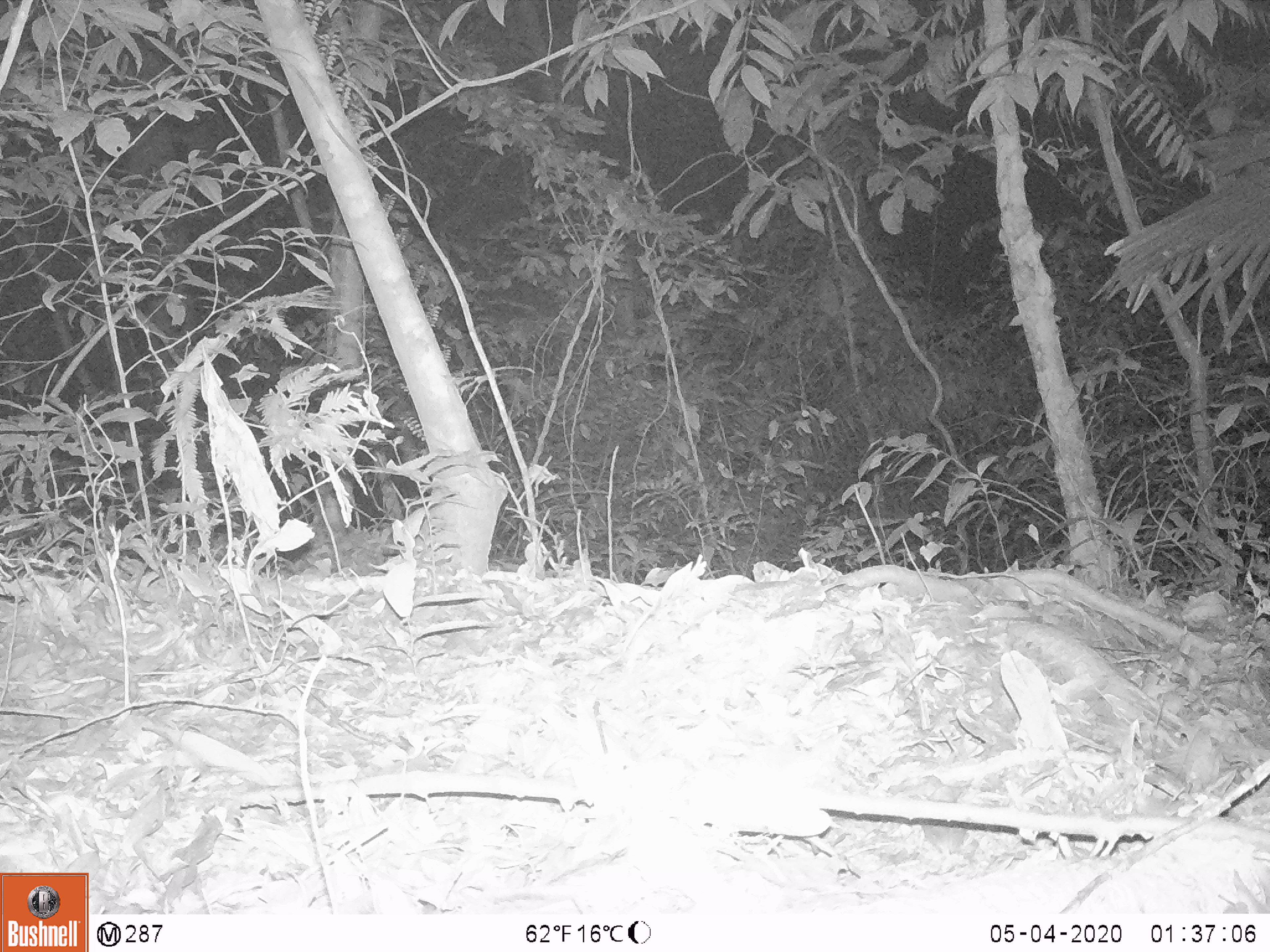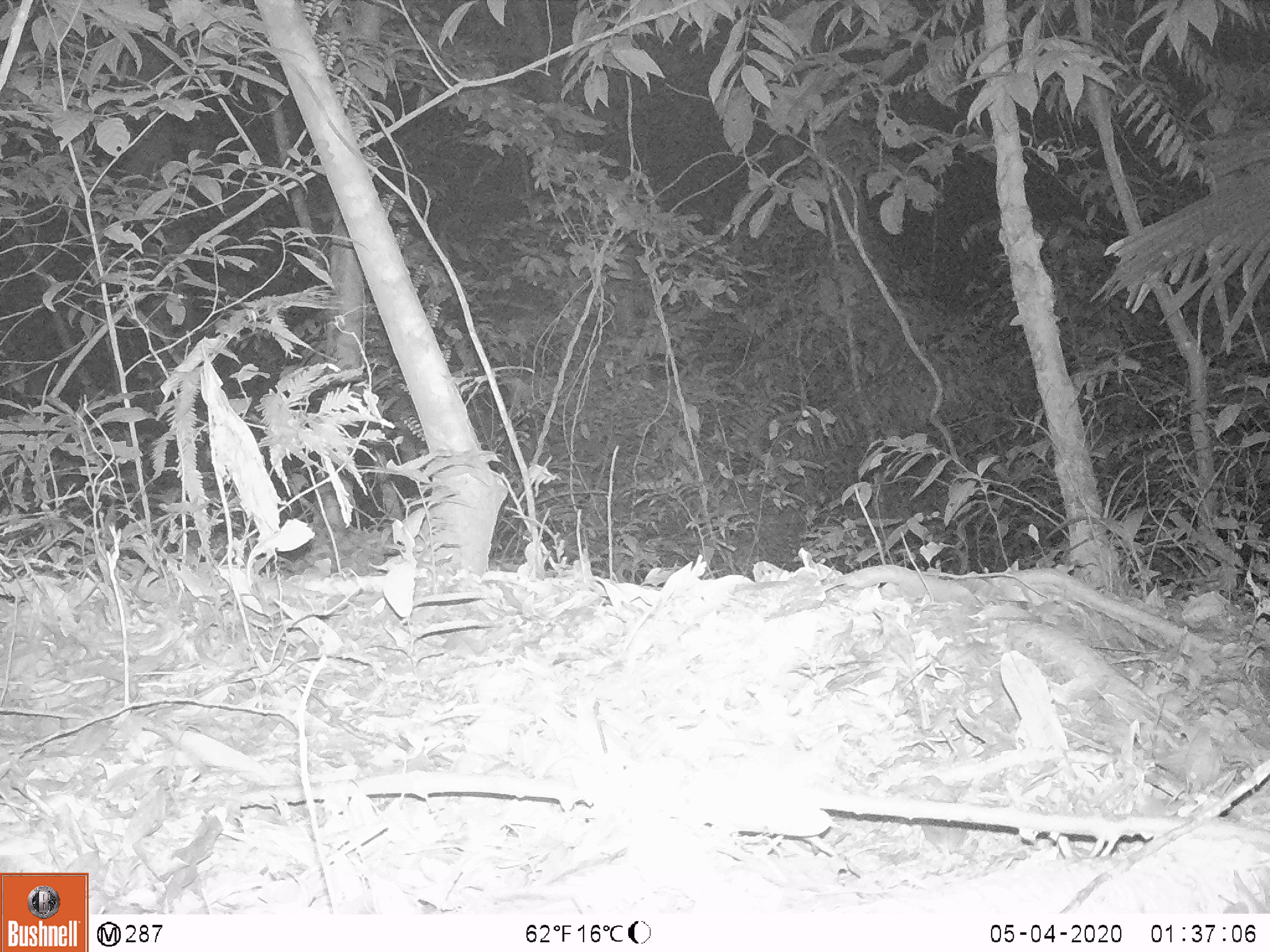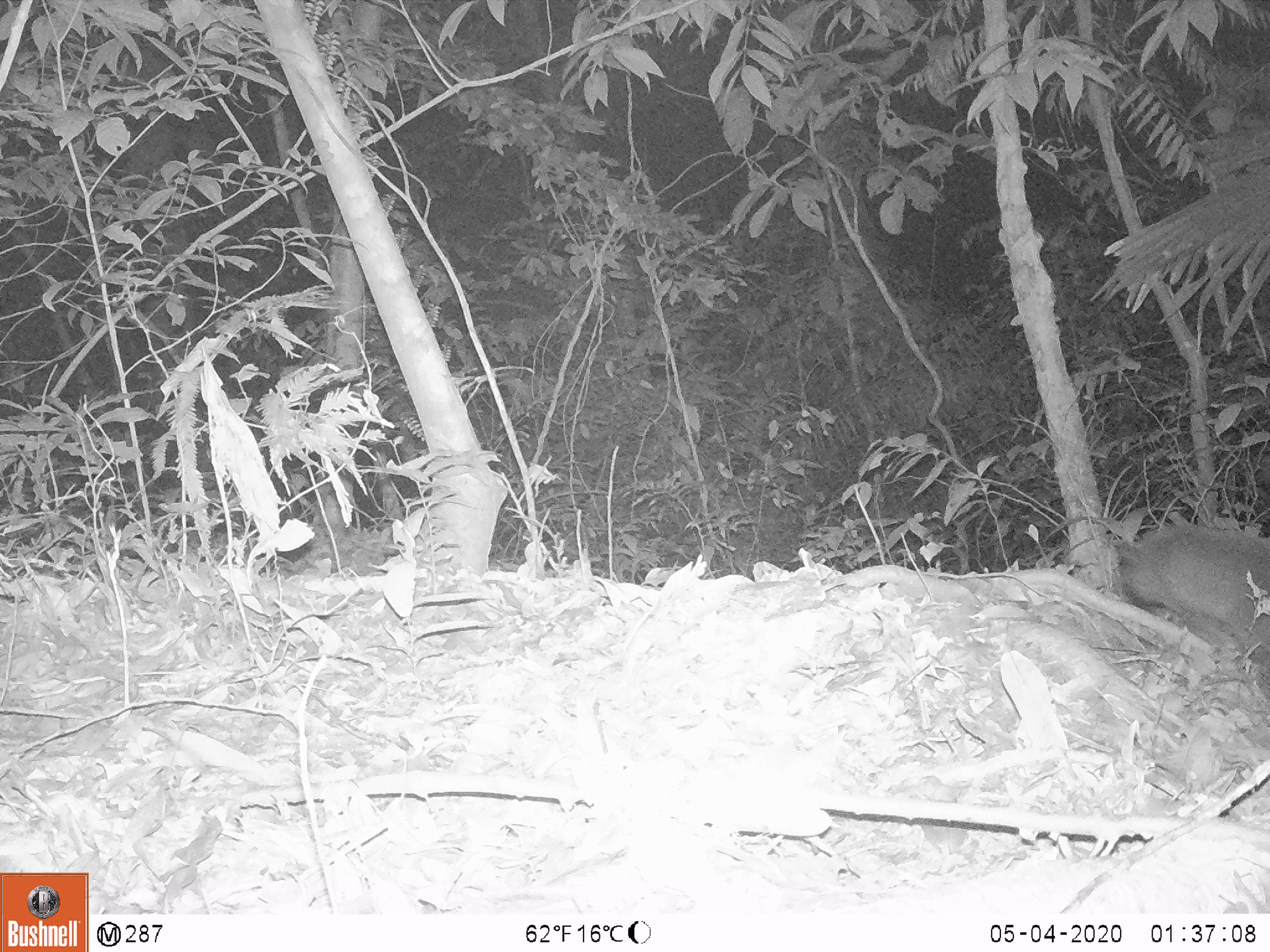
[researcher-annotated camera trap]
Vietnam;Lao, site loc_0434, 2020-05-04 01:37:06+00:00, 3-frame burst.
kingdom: Animalia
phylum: Chordata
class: Mammalia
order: Carnivora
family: Viverridae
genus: Paguma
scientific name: Paguma larvata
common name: masked palm civet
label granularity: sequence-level